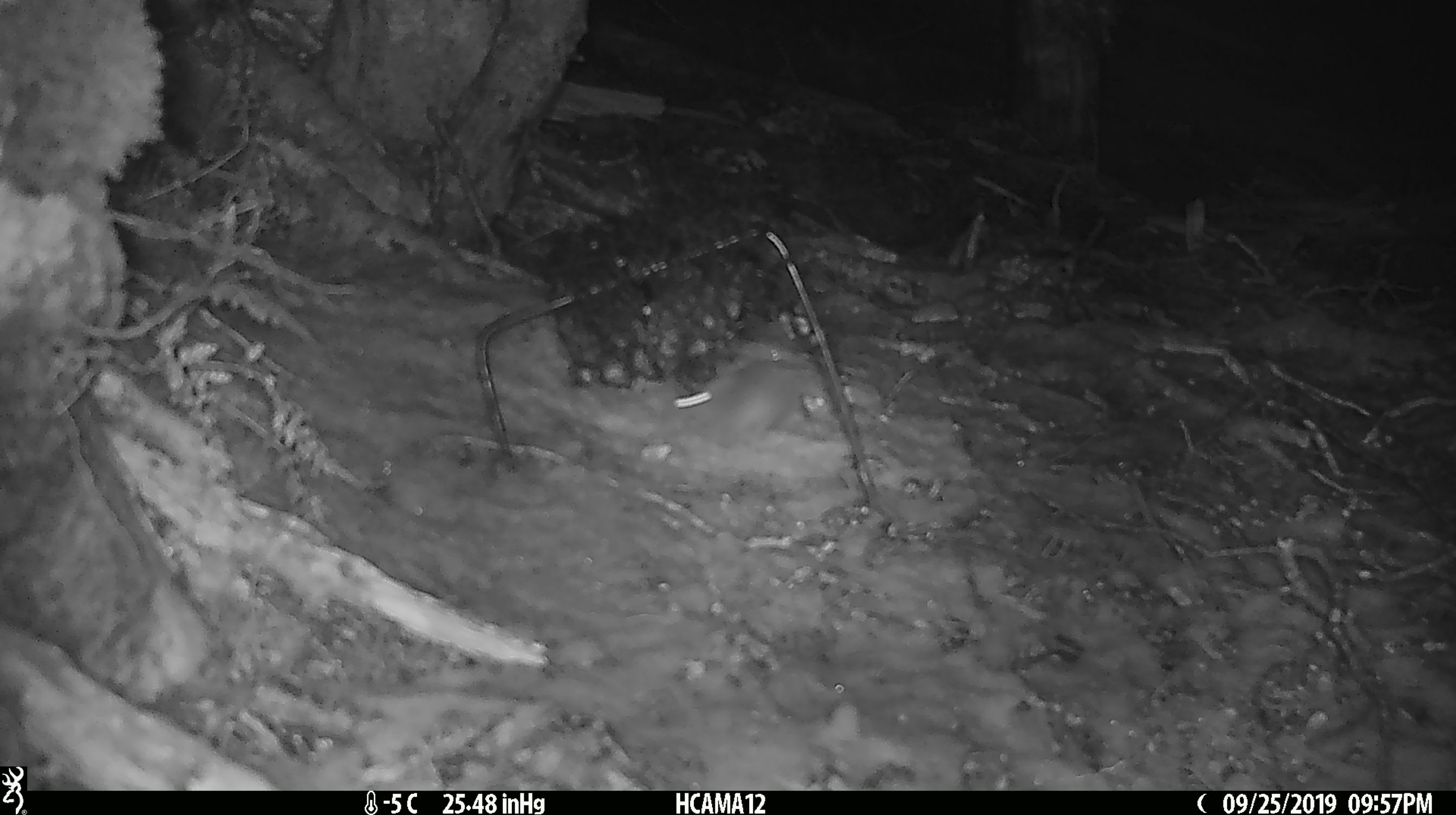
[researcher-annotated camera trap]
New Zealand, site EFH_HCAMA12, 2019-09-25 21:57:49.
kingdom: Animalia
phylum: Chordata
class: Mammalia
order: Rodentia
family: Muridae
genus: Mus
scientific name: Mus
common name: mouse